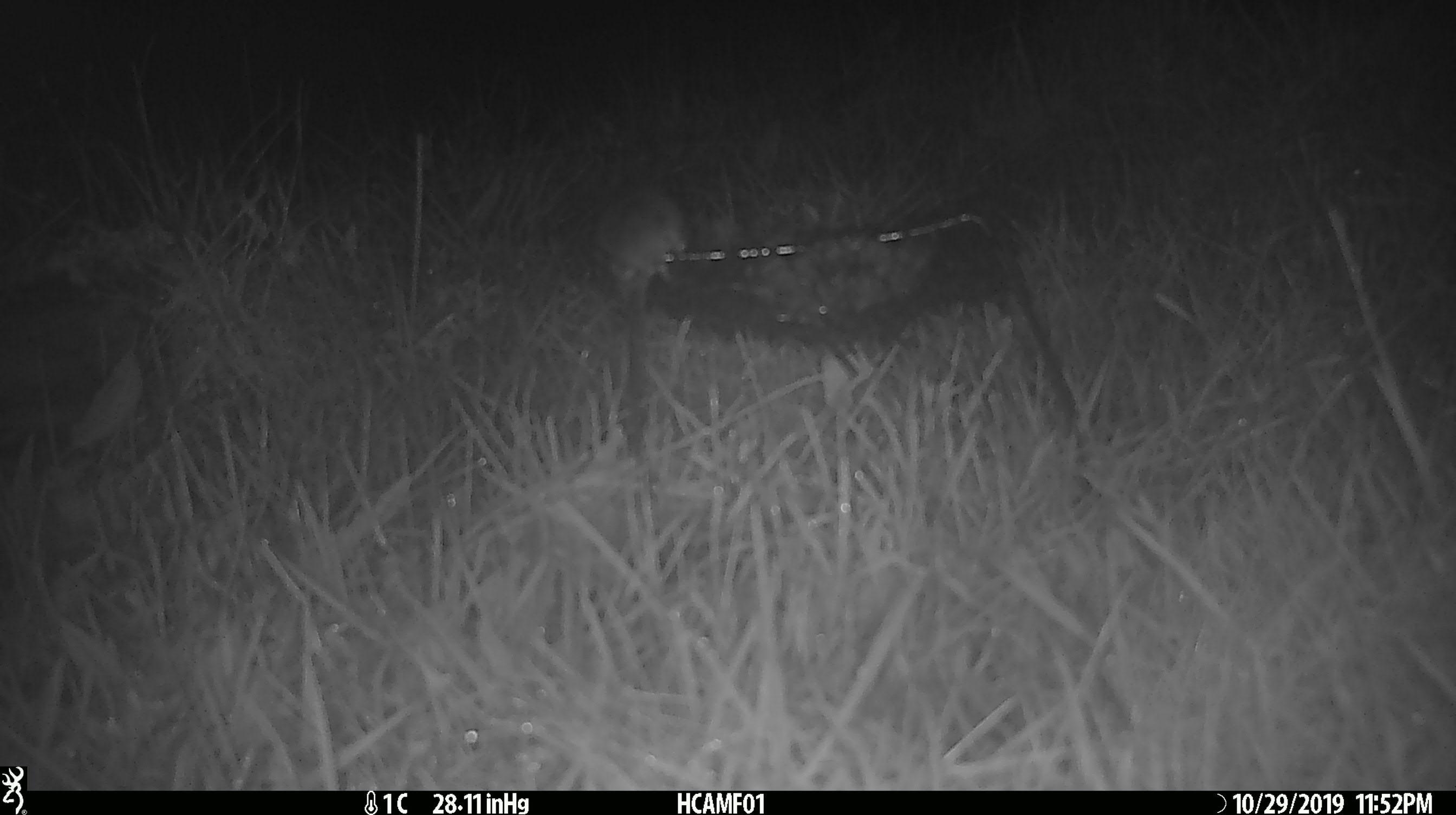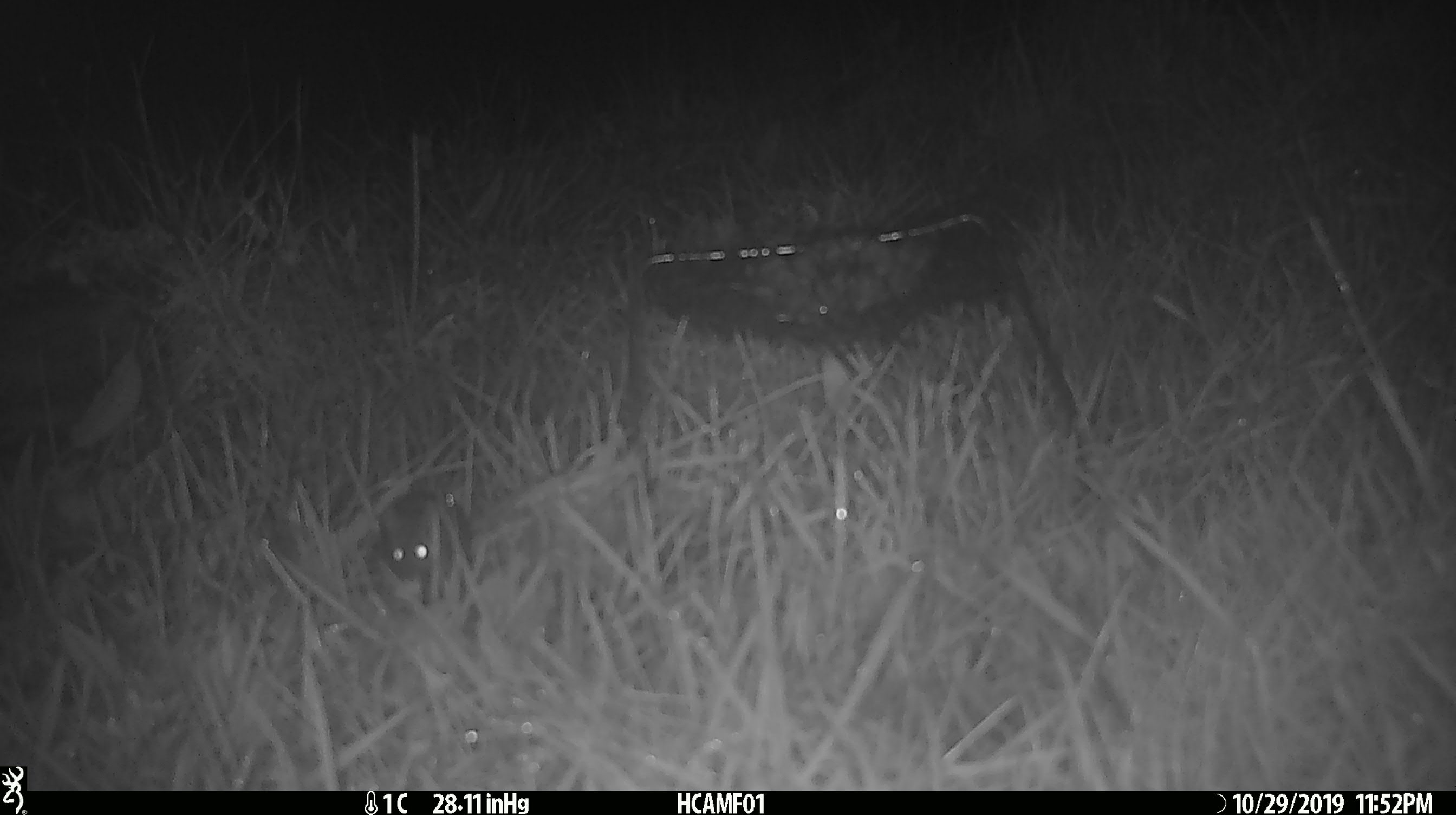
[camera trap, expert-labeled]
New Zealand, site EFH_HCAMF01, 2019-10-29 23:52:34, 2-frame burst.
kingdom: Animalia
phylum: Chordata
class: Mammalia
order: Rodentia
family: Muridae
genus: Mus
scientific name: Mus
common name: mouse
Mouse (Mus).